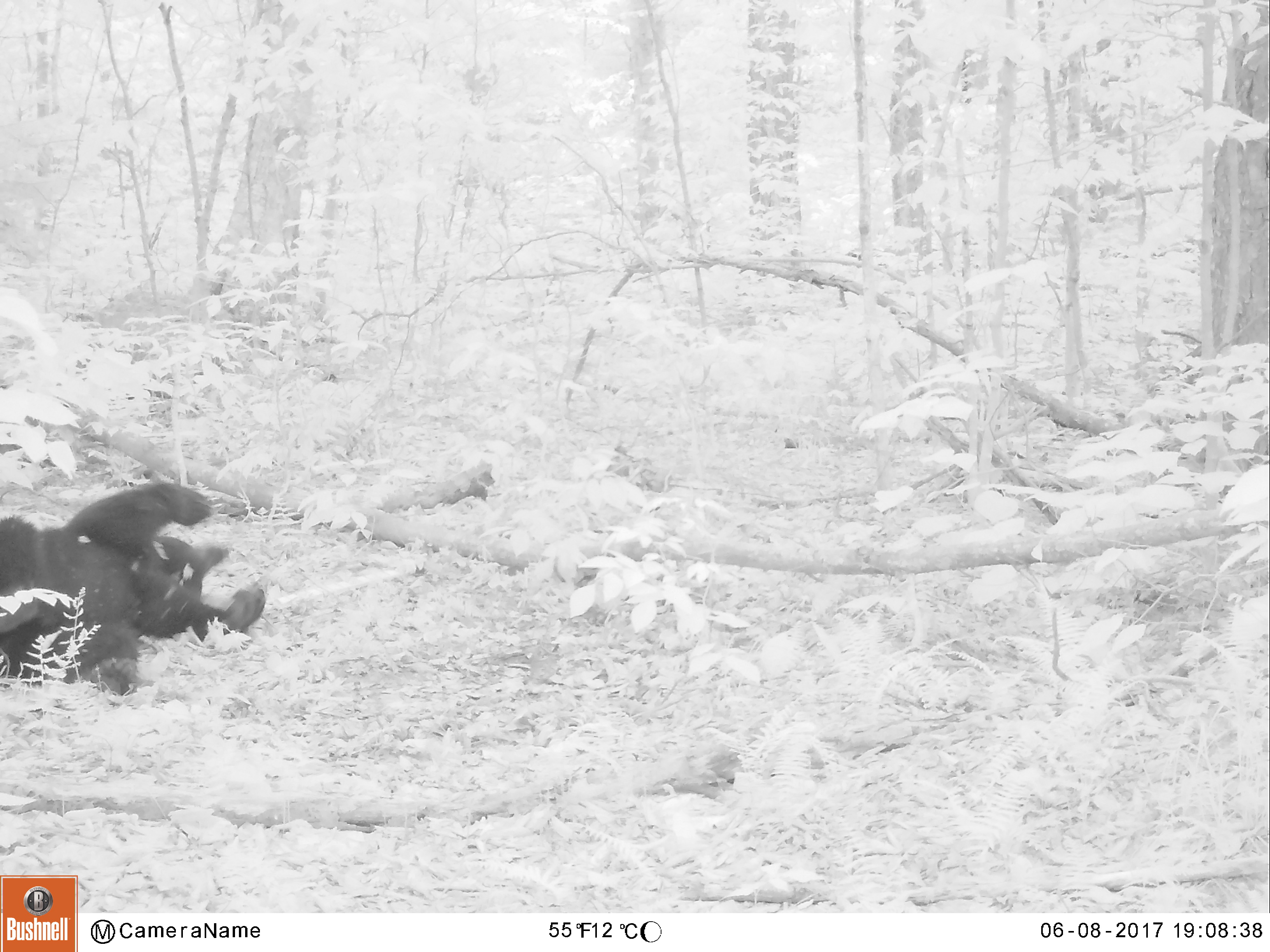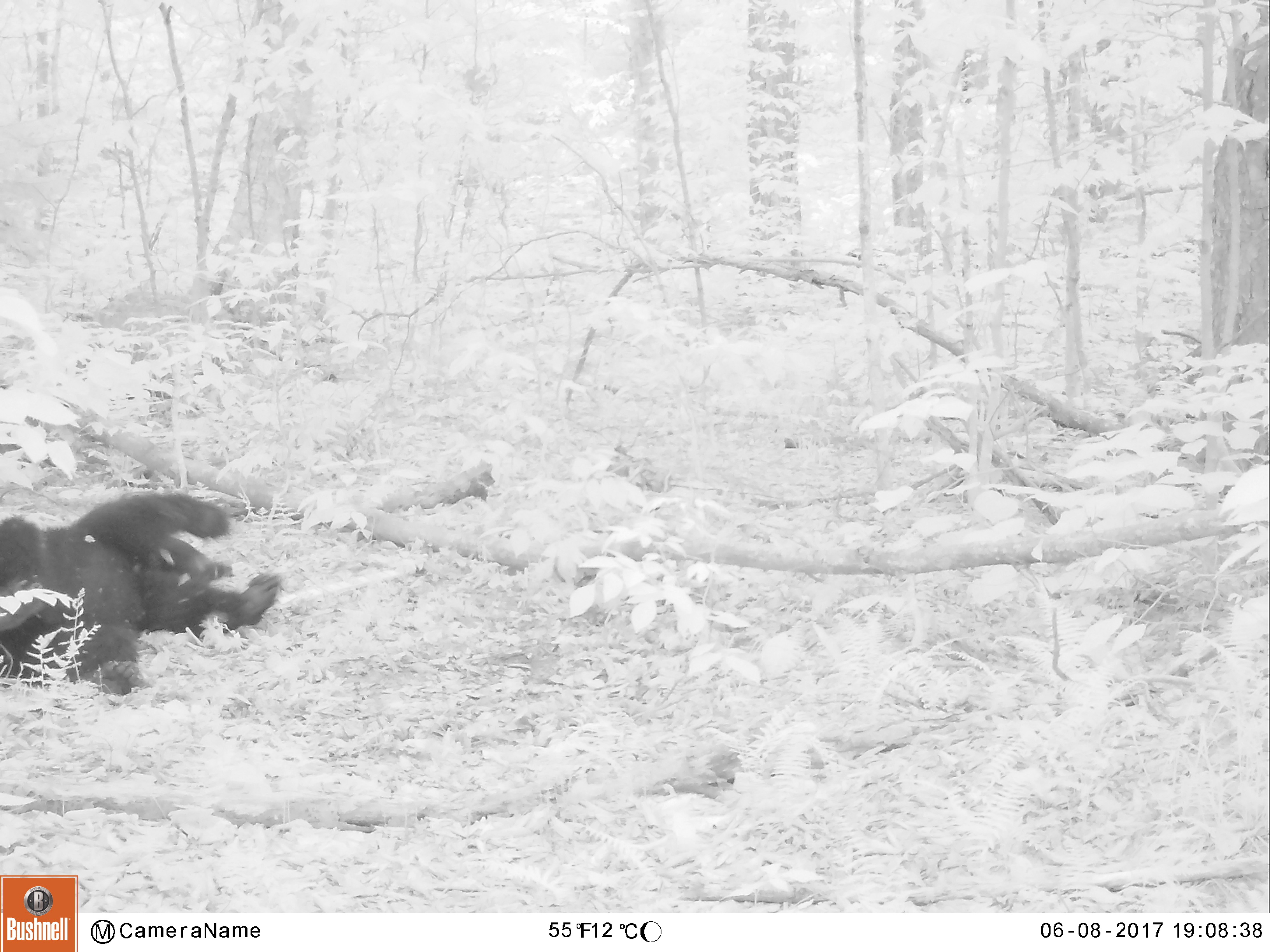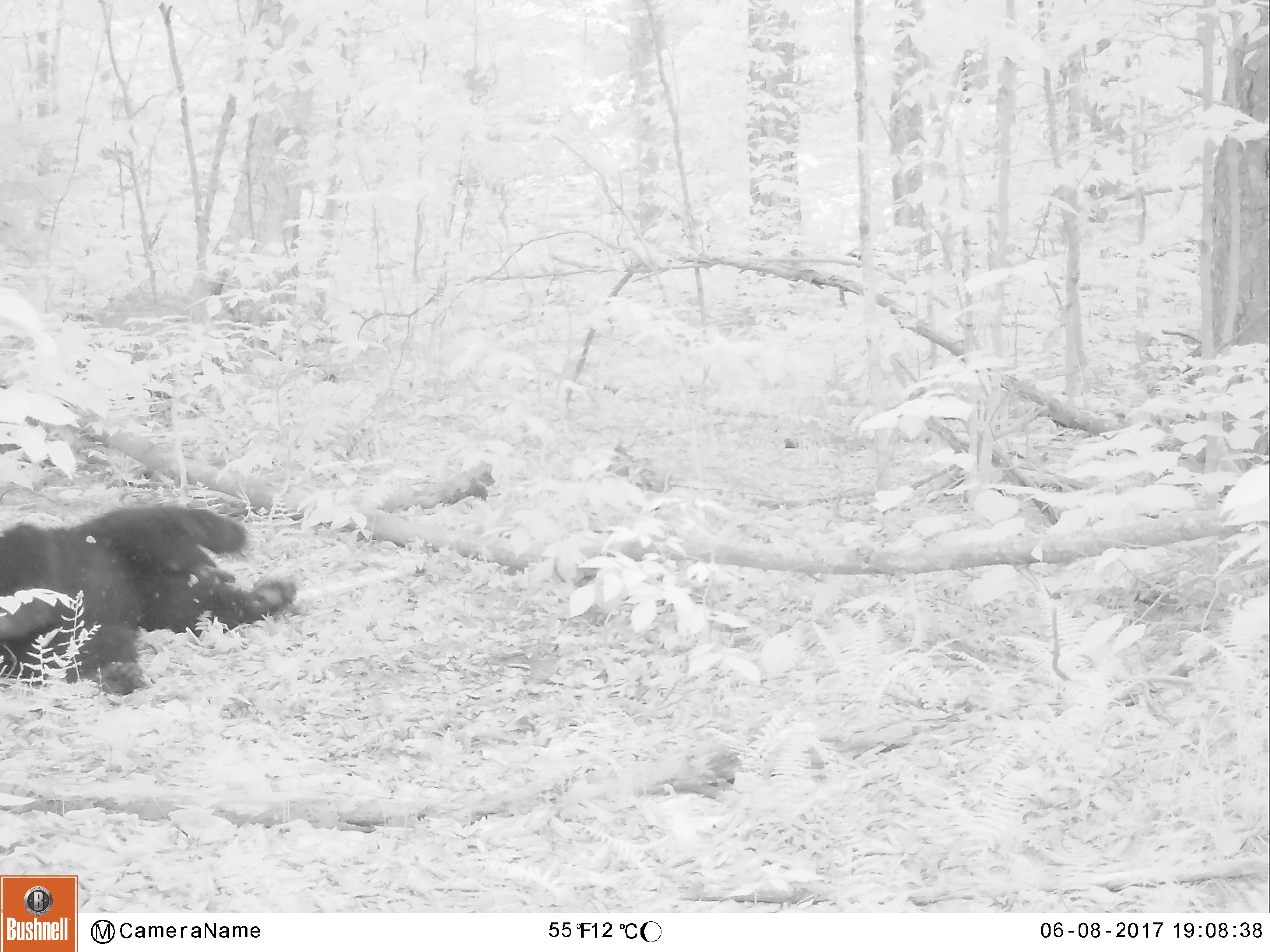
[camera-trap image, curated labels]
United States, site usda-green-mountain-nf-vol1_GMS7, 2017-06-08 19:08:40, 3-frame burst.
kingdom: Animalia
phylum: Chordata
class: Mammalia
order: Carnivora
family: Ursidae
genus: Ursus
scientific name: Ursus americanus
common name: black bear